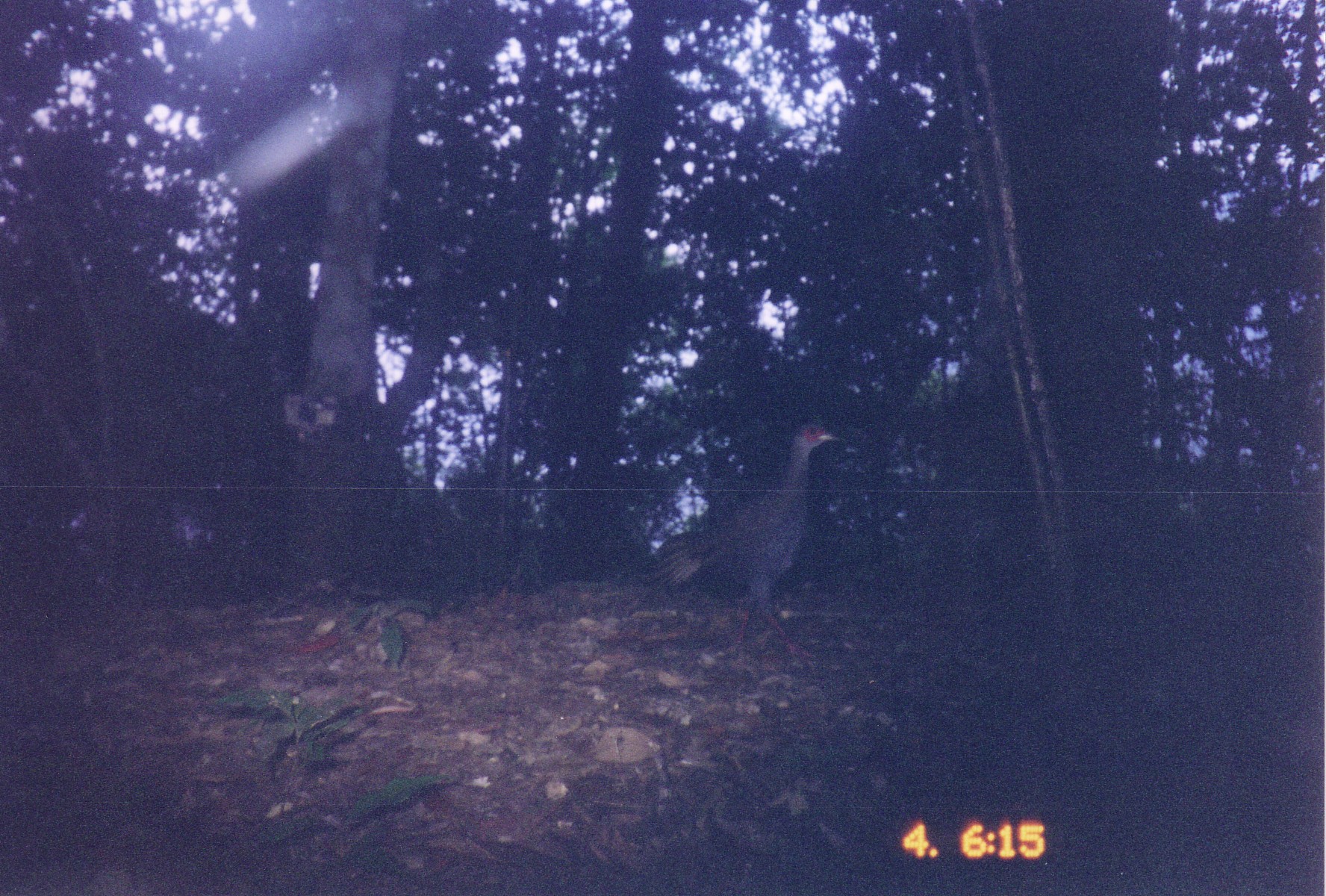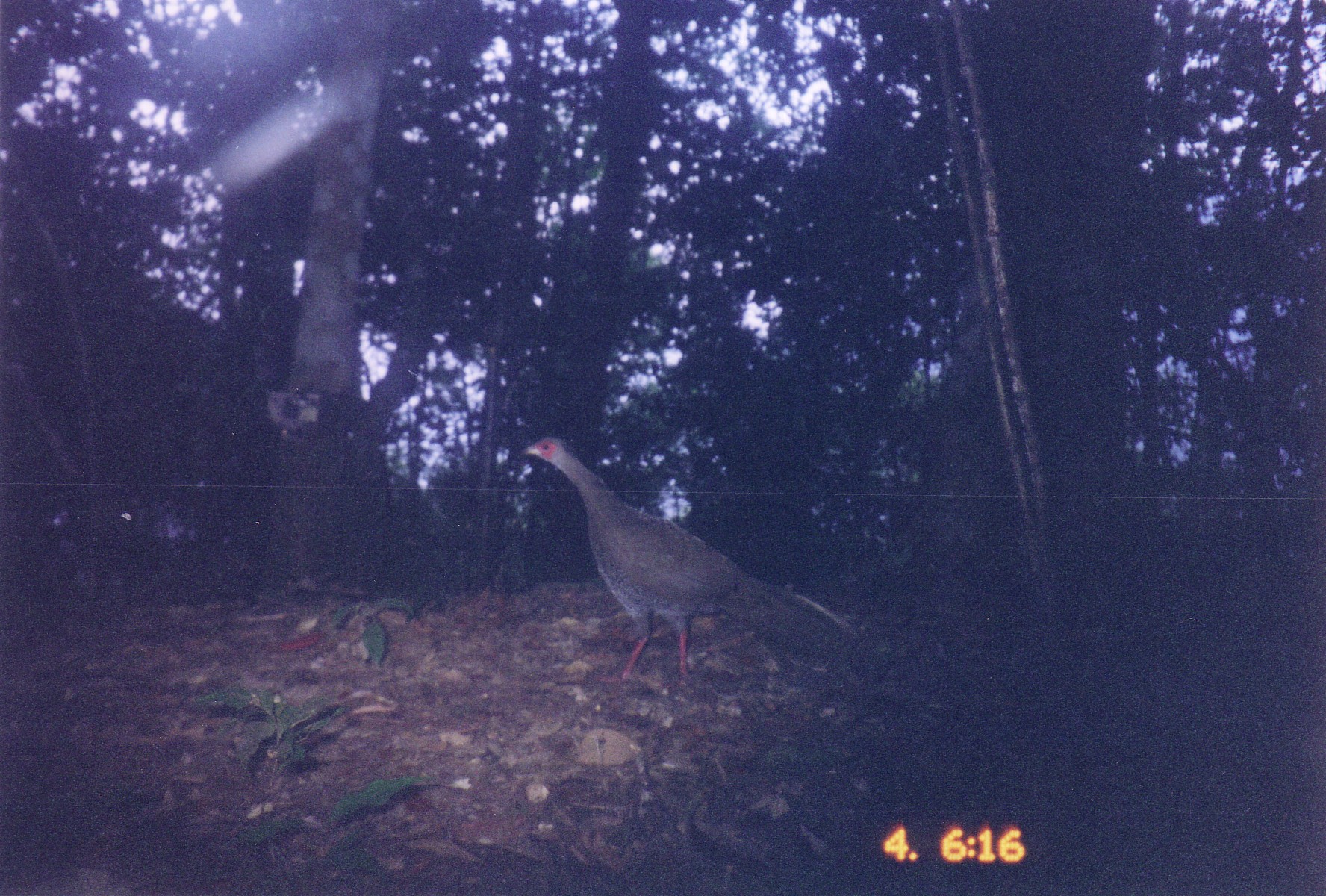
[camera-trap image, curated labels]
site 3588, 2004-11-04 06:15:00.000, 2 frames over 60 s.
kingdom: Animalia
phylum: Chordata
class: Aves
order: Galliformes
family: Phasianidae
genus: Lophura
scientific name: Lophura nycthemera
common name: silver pheasant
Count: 1.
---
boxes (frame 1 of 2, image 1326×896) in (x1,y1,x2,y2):
lophura nycthemera: (647,423,842,675)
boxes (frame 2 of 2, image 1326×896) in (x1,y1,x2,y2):
lophura nycthemera: (517,435,862,687)